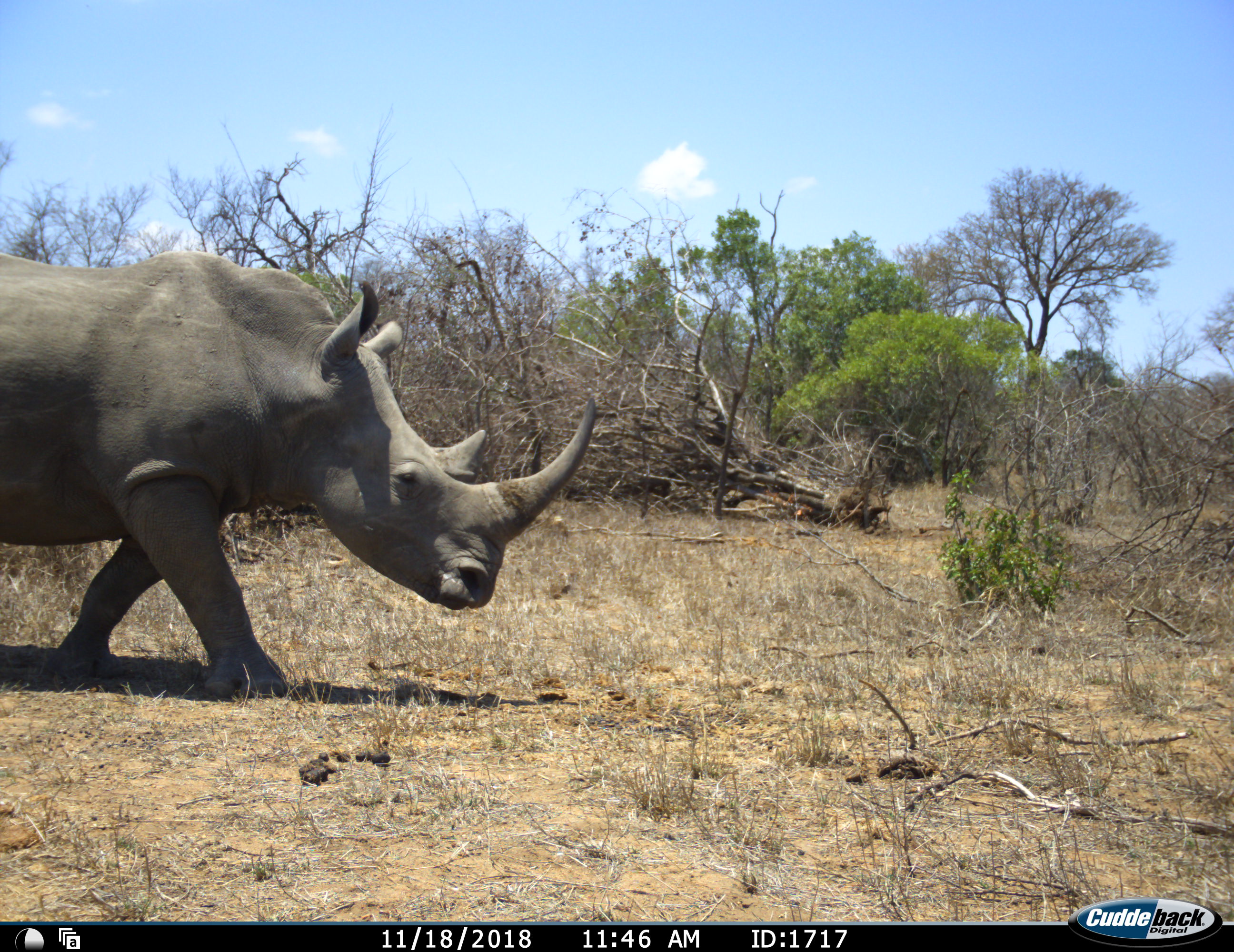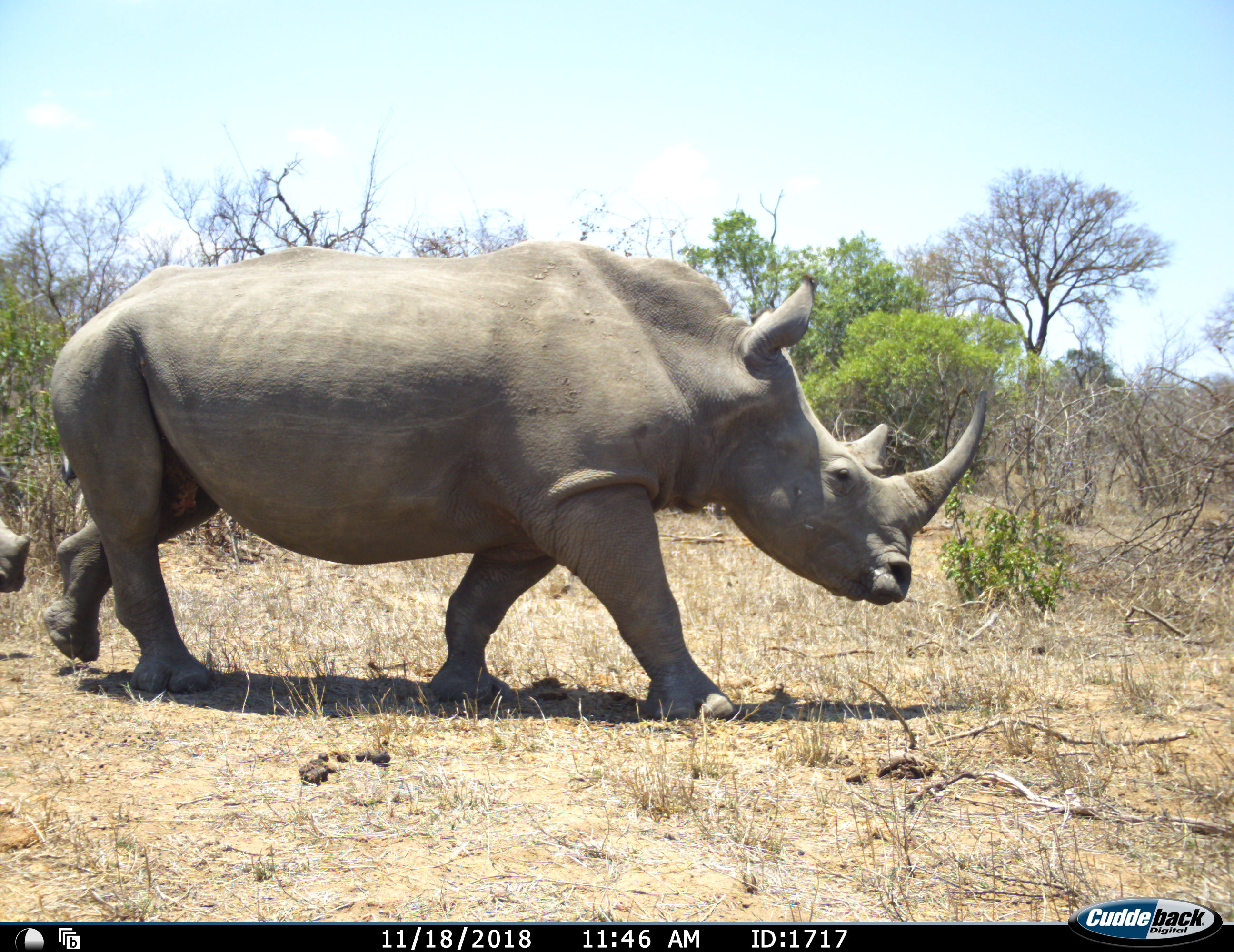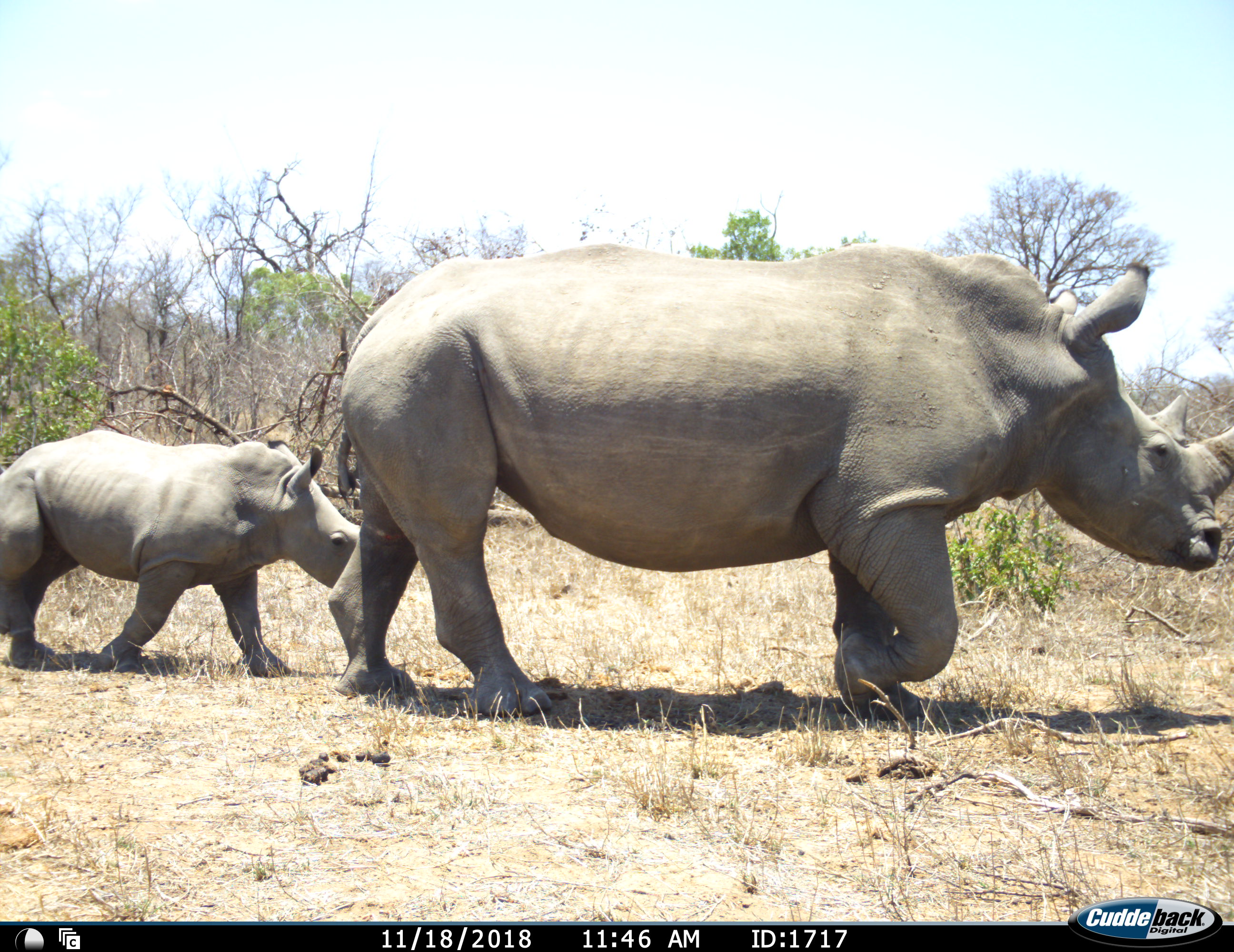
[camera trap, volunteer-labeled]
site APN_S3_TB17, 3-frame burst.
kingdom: Animalia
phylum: Chordata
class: Mammalia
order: Perissodactyla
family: Rhinocerotidae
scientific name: Rhinocerotidae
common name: unknown rhinoceros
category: rhinocerosunknown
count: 2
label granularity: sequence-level